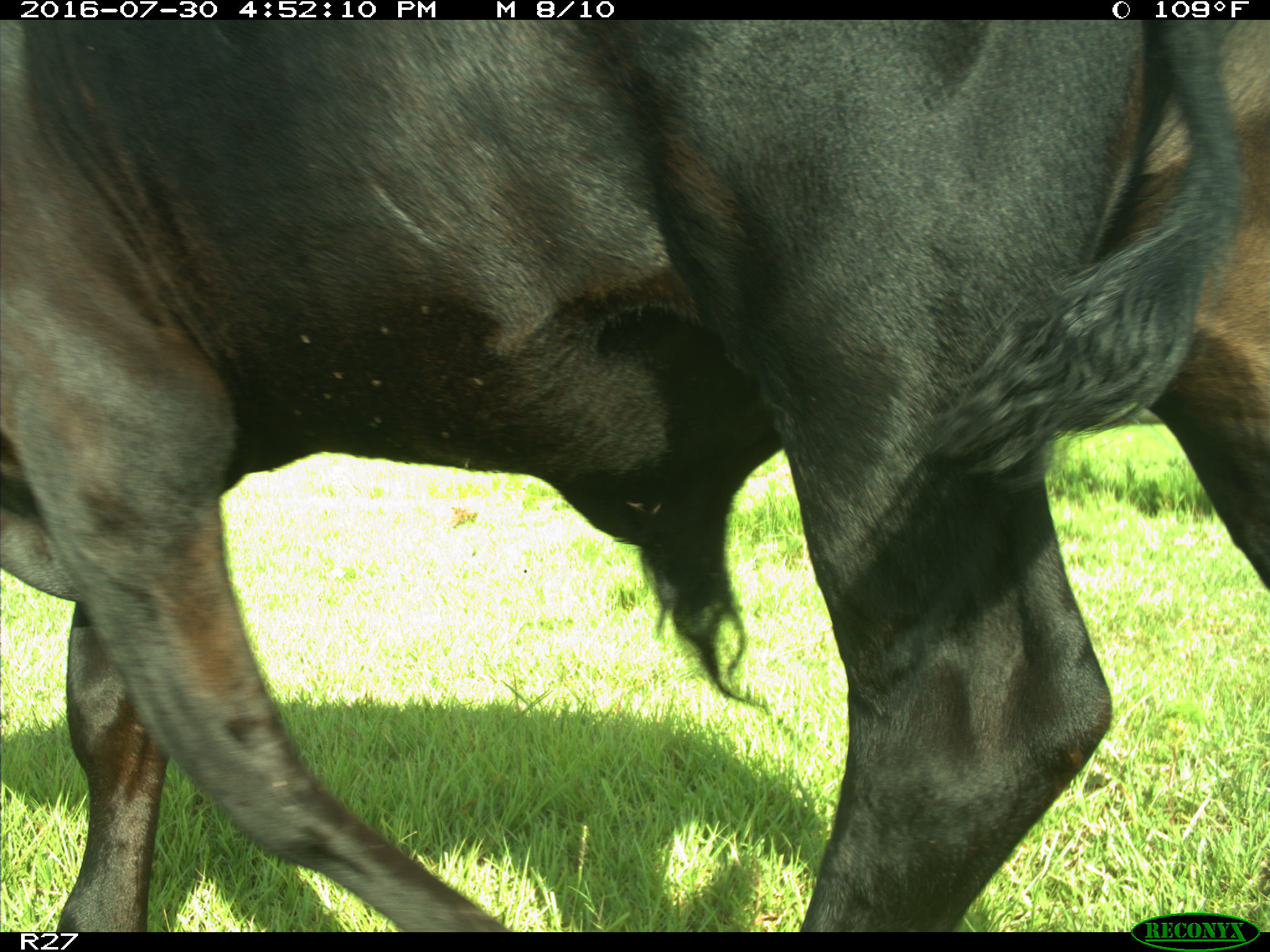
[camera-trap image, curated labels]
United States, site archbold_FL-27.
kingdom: Animalia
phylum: Chordata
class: Mammalia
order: Artiodactyla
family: Bovidae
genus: Bos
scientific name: Bos taurus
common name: domestic cow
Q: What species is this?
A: Bos taurus (domestic cow).